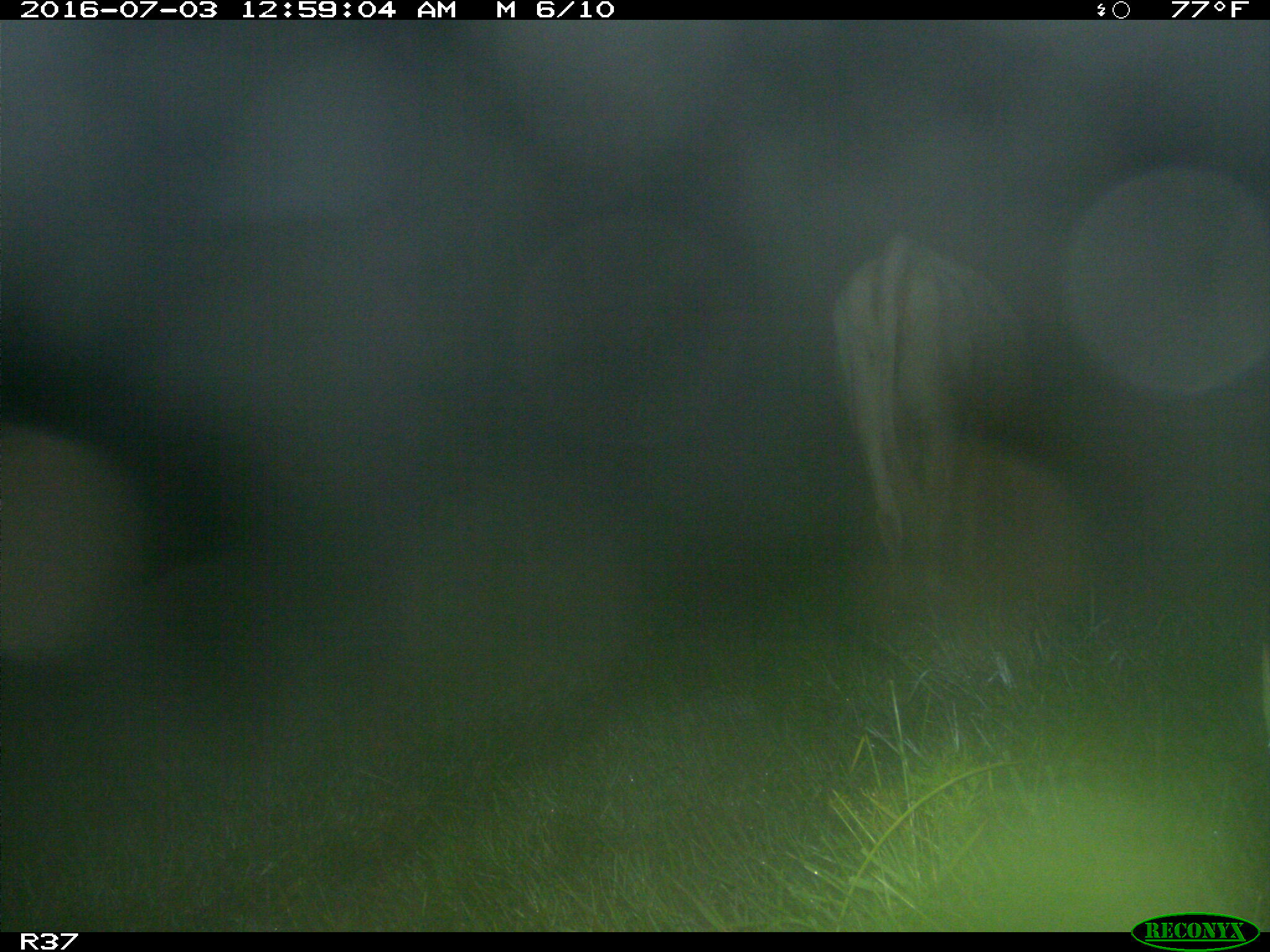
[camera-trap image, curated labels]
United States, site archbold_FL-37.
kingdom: Animalia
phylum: Chordata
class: Mammalia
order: Artiodactyla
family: Bovidae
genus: Bos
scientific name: Bos taurus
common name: domestic cow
Bos taurus (domestic cow).